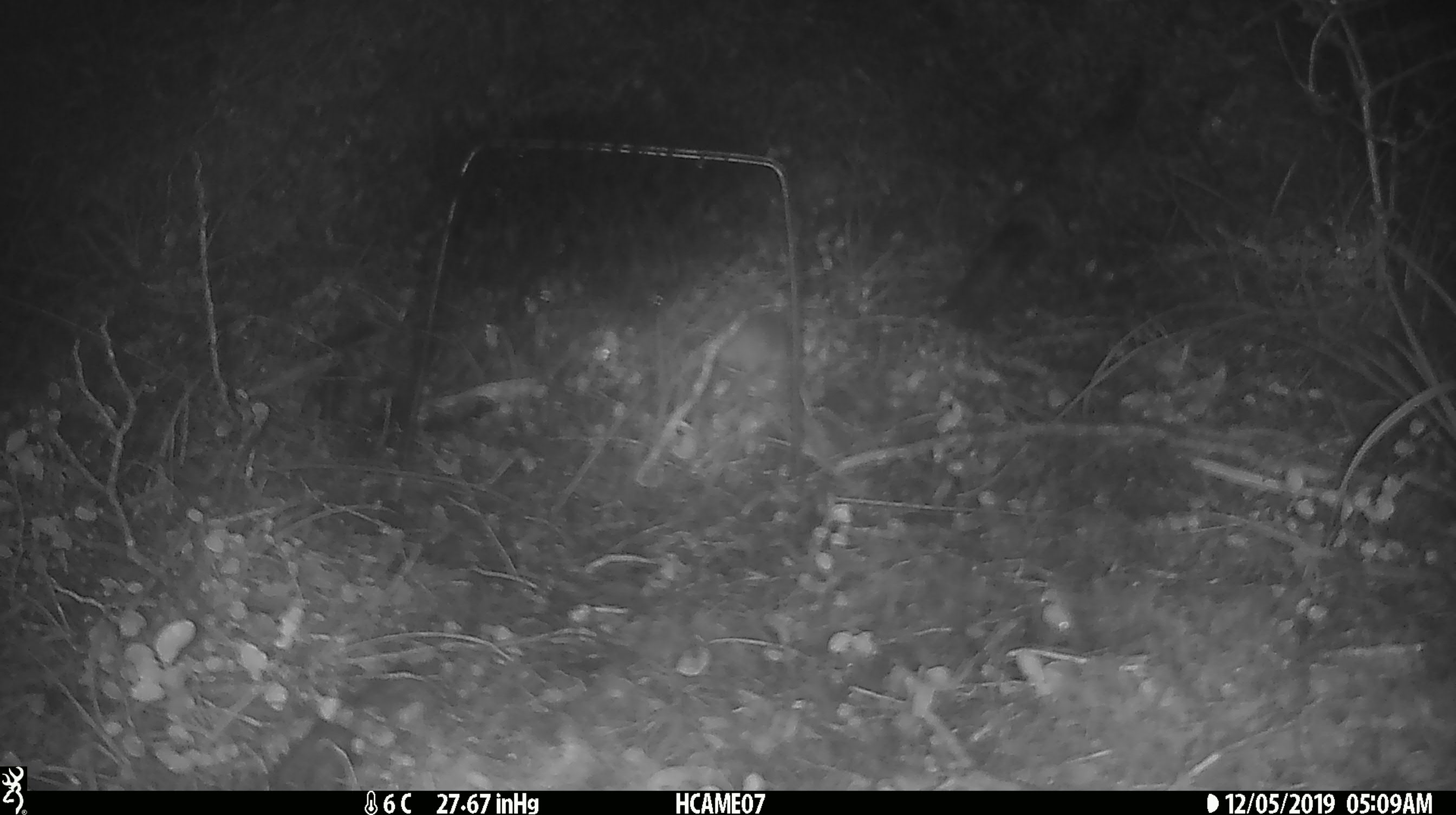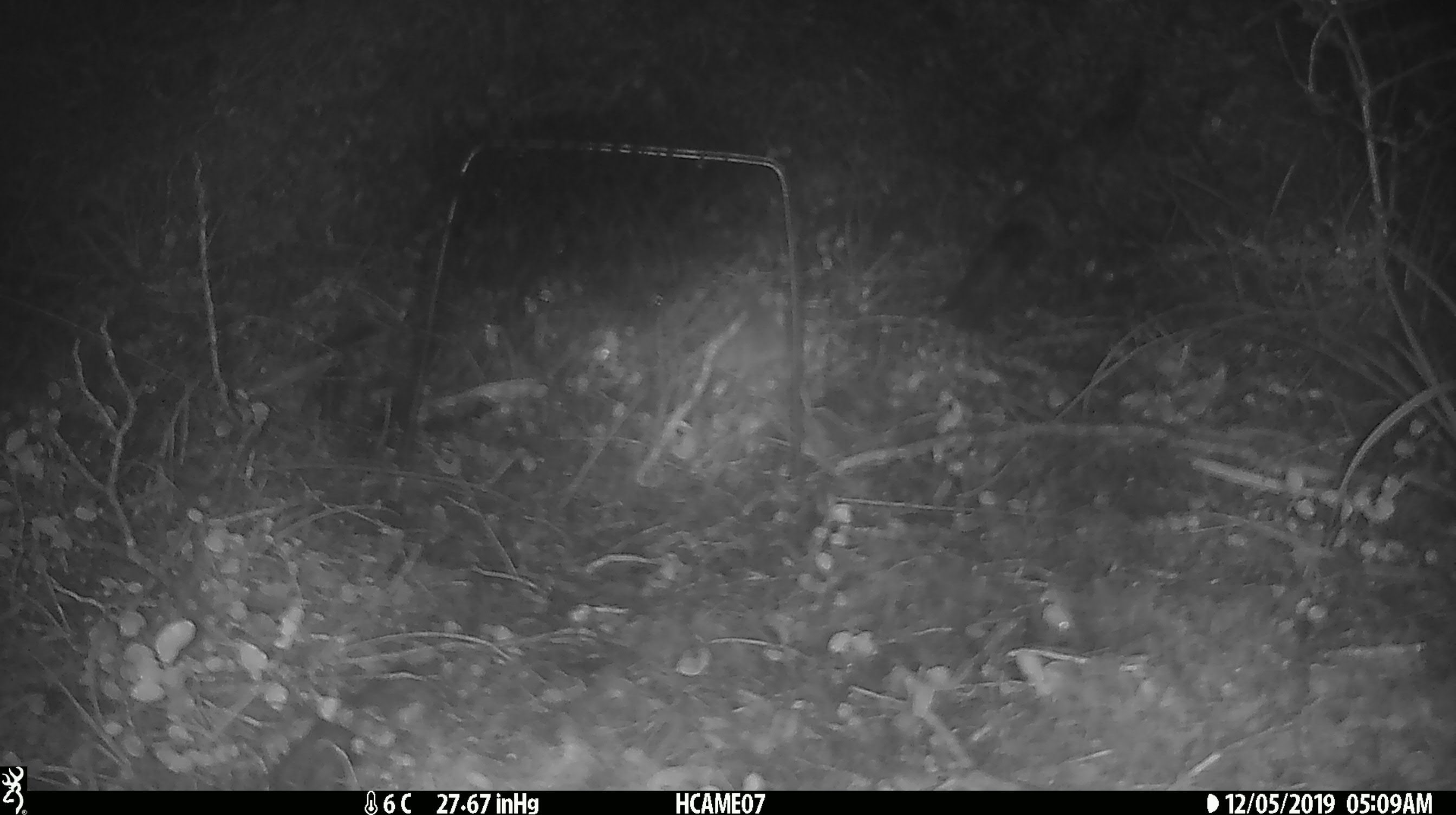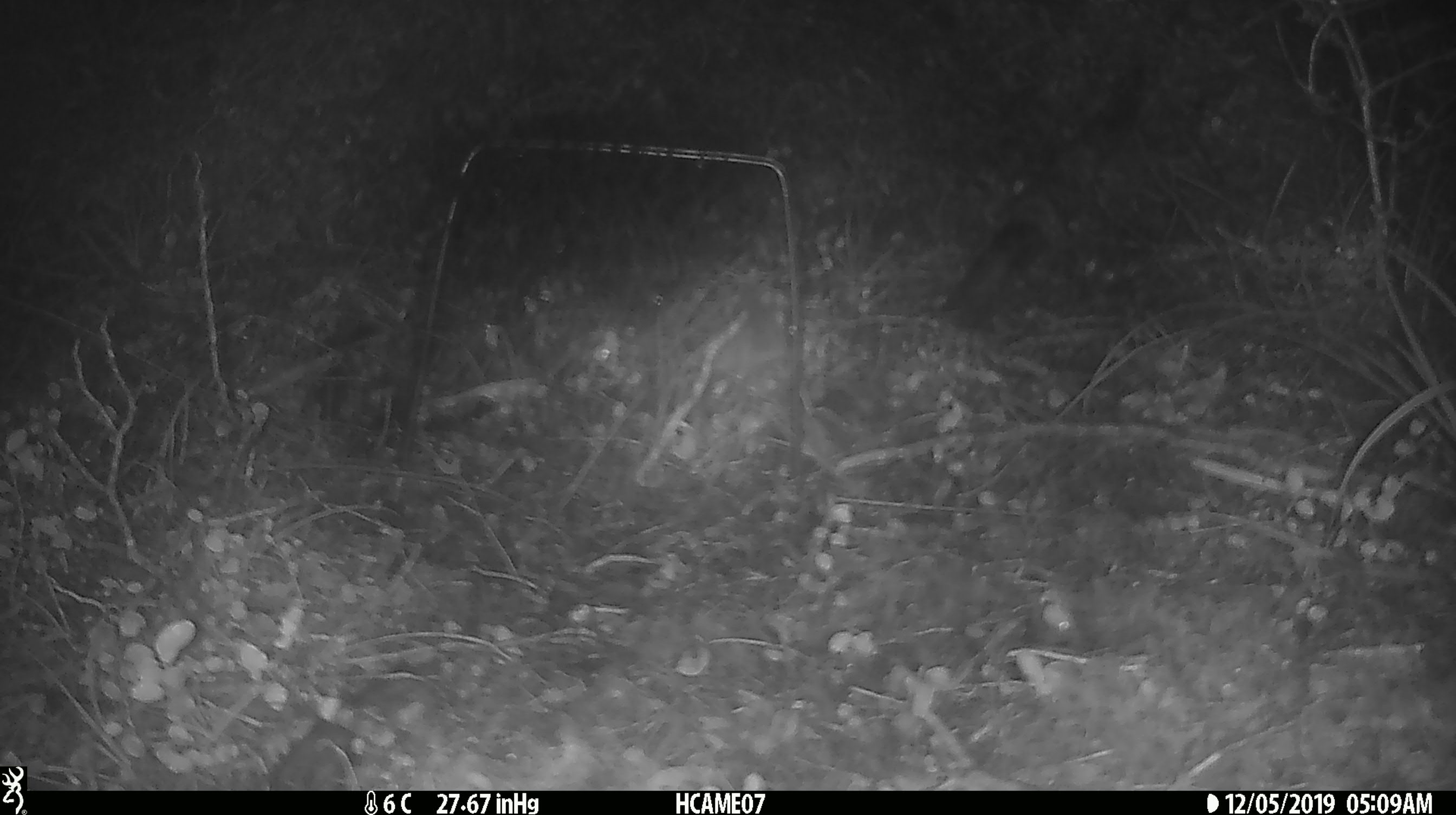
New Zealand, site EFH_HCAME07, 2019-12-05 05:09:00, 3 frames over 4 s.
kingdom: Animalia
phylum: Chordata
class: Mammalia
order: Rodentia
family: Muridae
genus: Mus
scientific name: Mus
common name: mouse